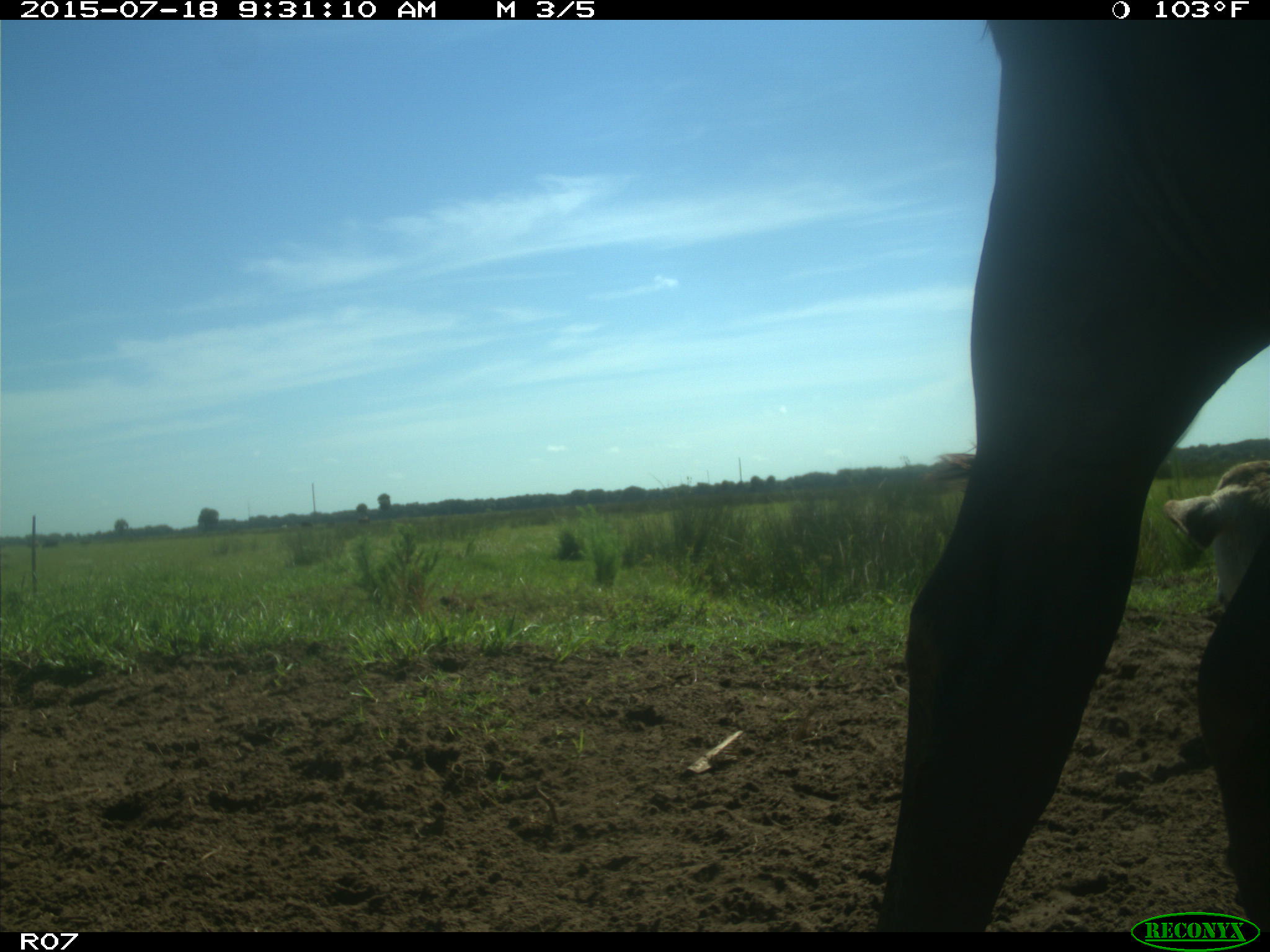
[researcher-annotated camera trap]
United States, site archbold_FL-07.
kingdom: Animalia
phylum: Chordata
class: Mammalia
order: Artiodactyla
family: Bovidae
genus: Bos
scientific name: Bos taurus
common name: domestic cow